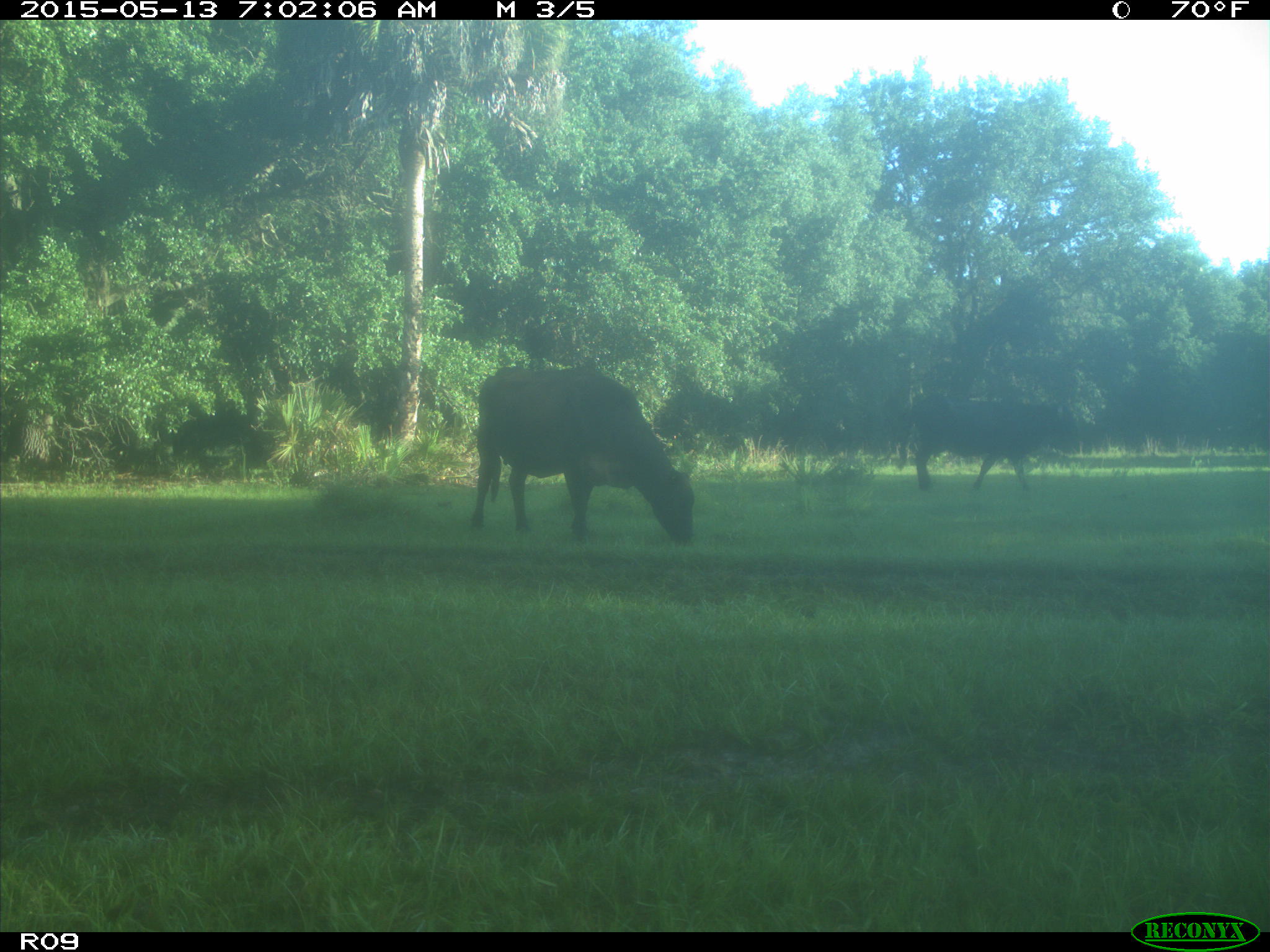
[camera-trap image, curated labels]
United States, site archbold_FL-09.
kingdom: Animalia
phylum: Chordata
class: Mammalia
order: Artiodactyla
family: Bovidae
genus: Bos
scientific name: Bos taurus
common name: domestic cow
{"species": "Bos taurus (domestic cow)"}